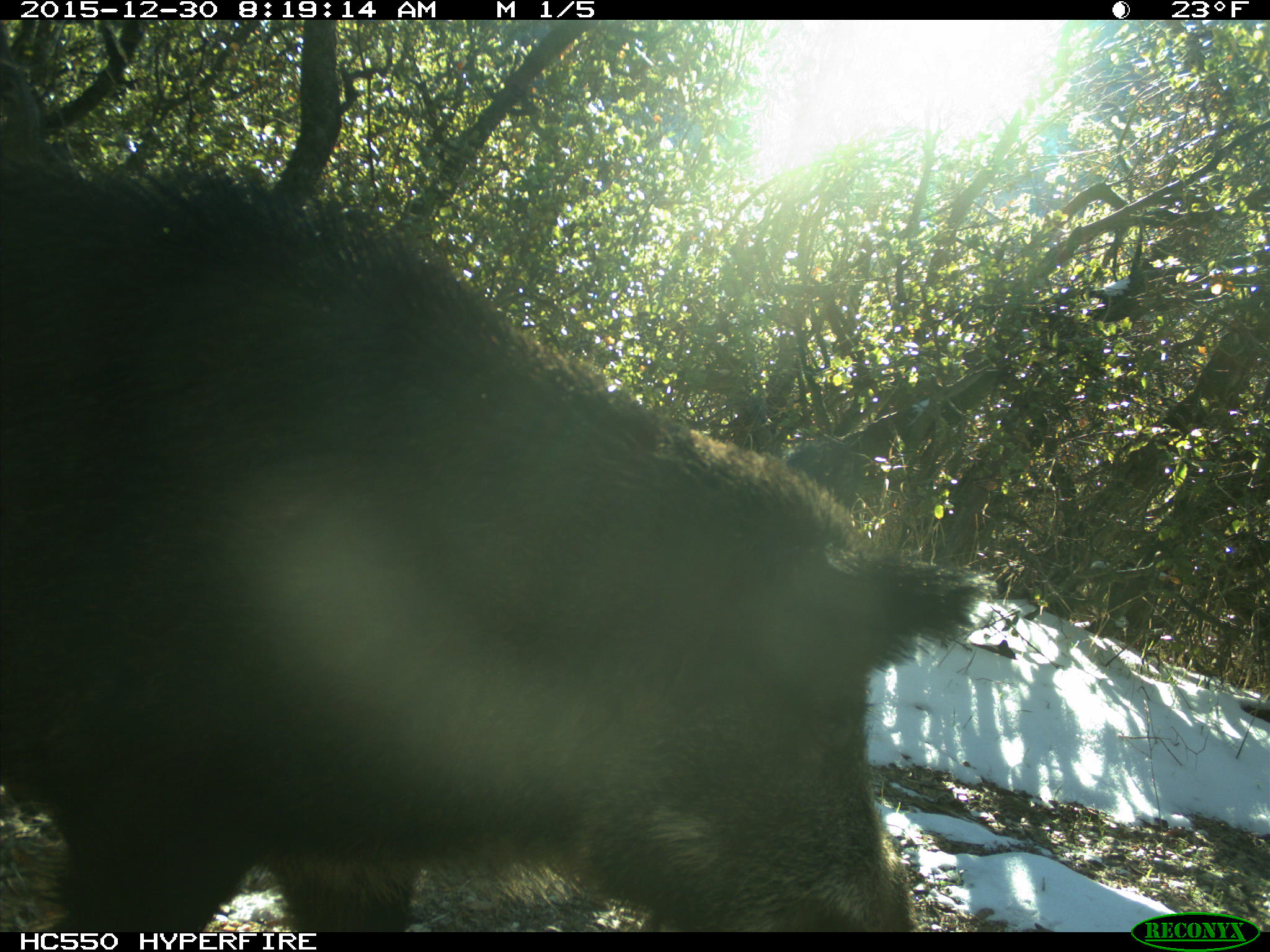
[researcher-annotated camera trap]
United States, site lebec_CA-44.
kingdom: Animalia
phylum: Chordata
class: Mammalia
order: Artiodactyla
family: Suidae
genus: Sus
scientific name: Sus scrofa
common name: wild boar